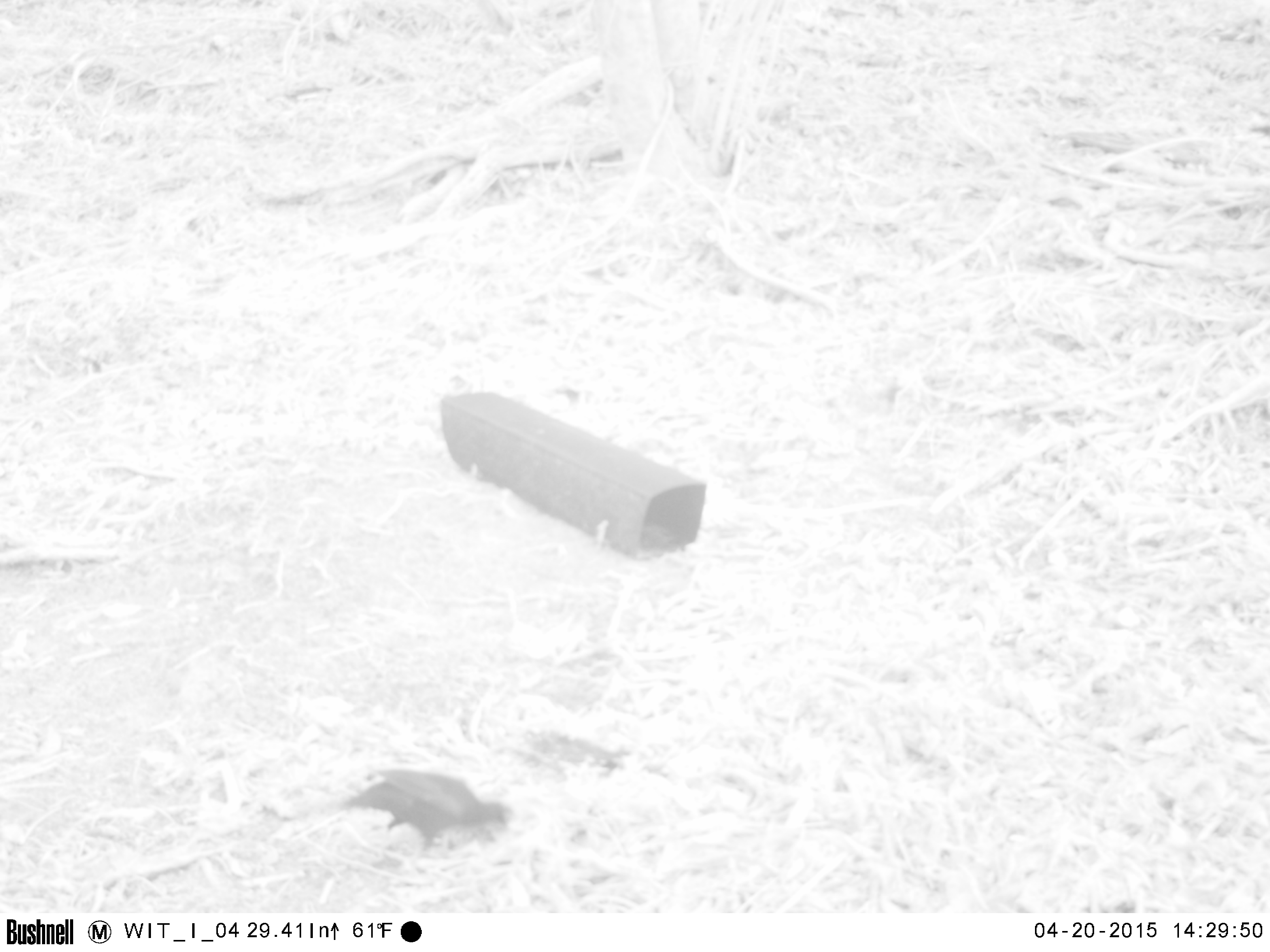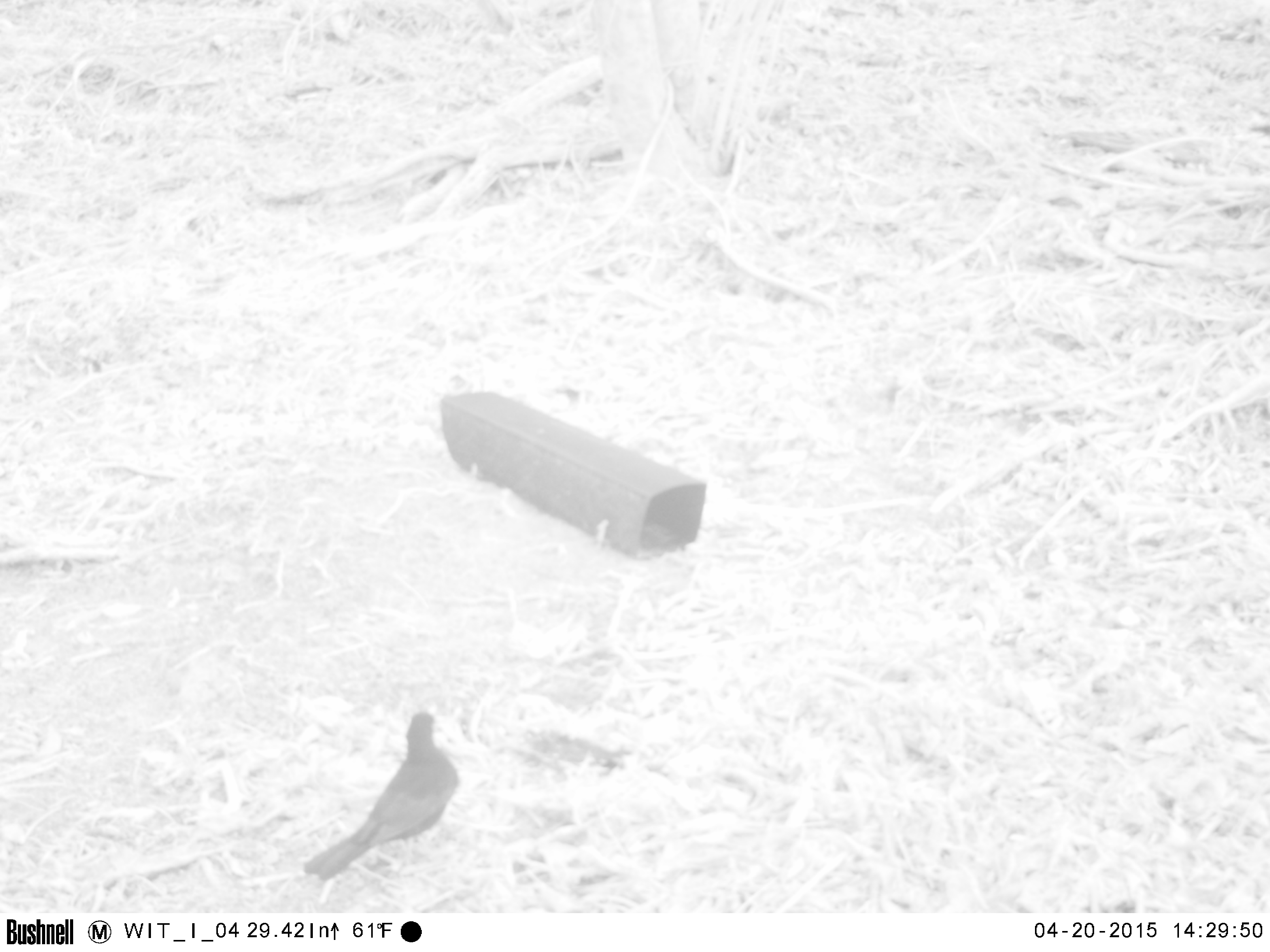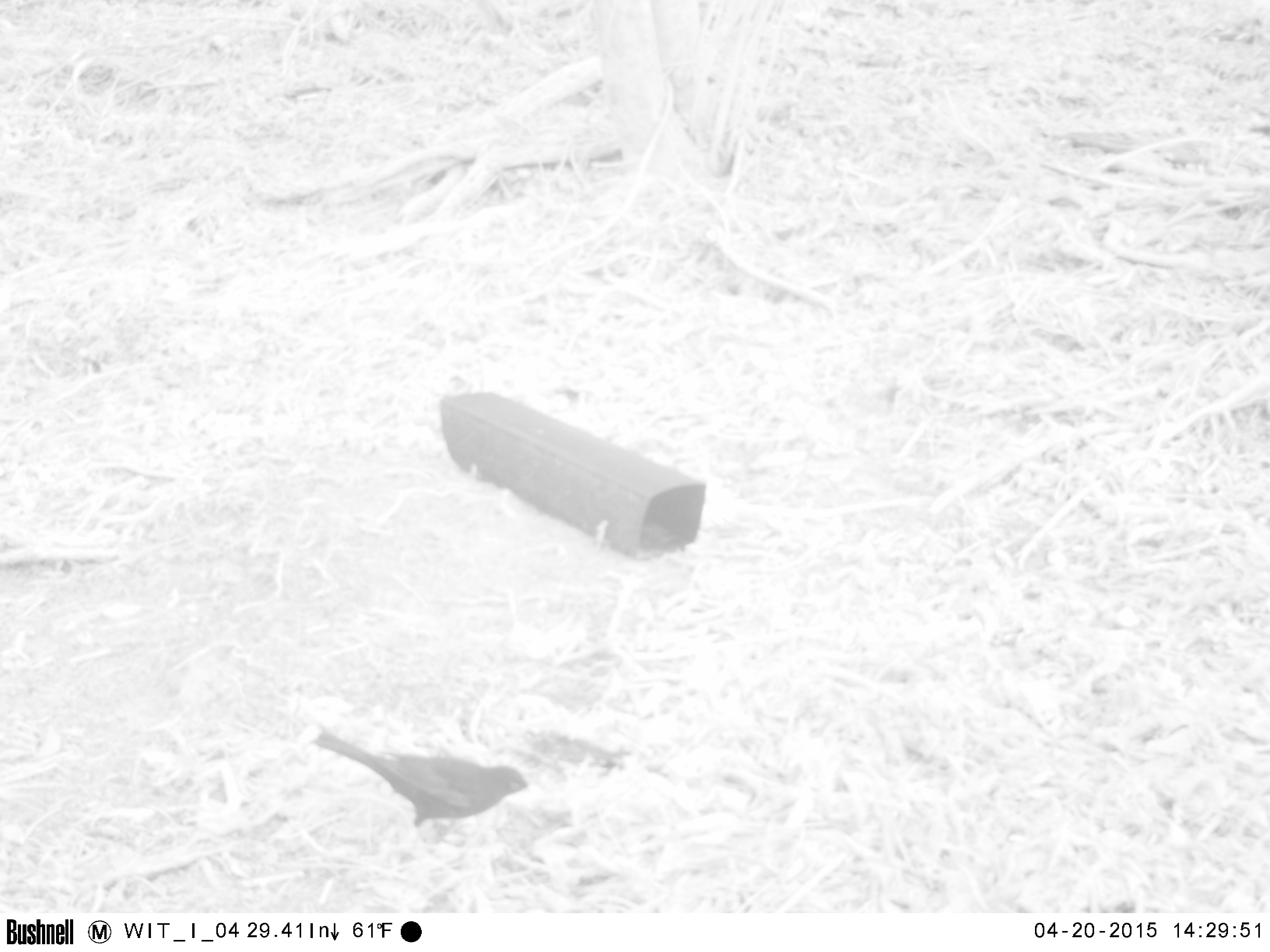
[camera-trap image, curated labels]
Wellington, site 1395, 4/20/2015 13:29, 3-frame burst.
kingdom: Animalia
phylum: Chordata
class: Aves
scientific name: Aves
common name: bird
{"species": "bird (Aves)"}